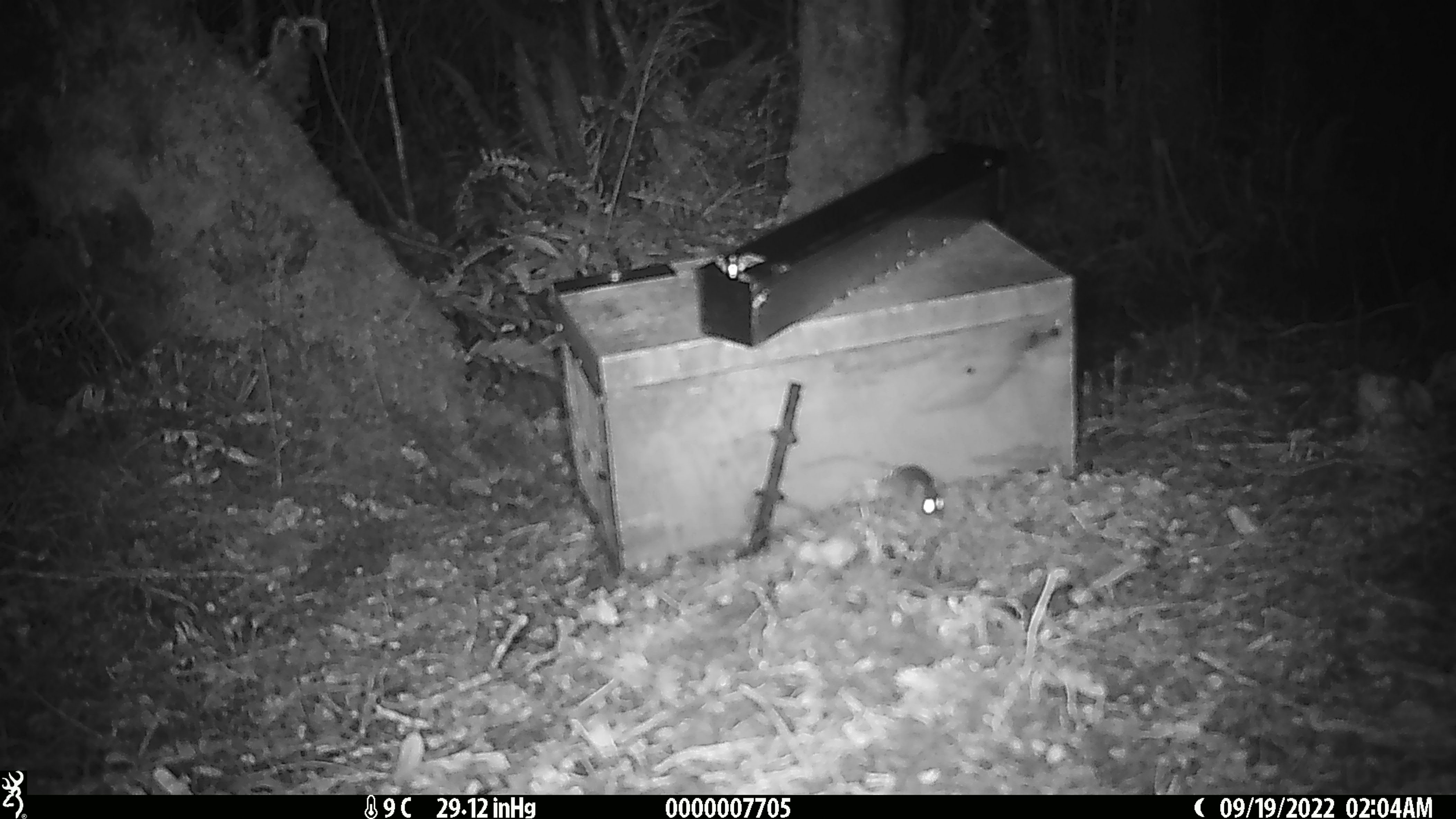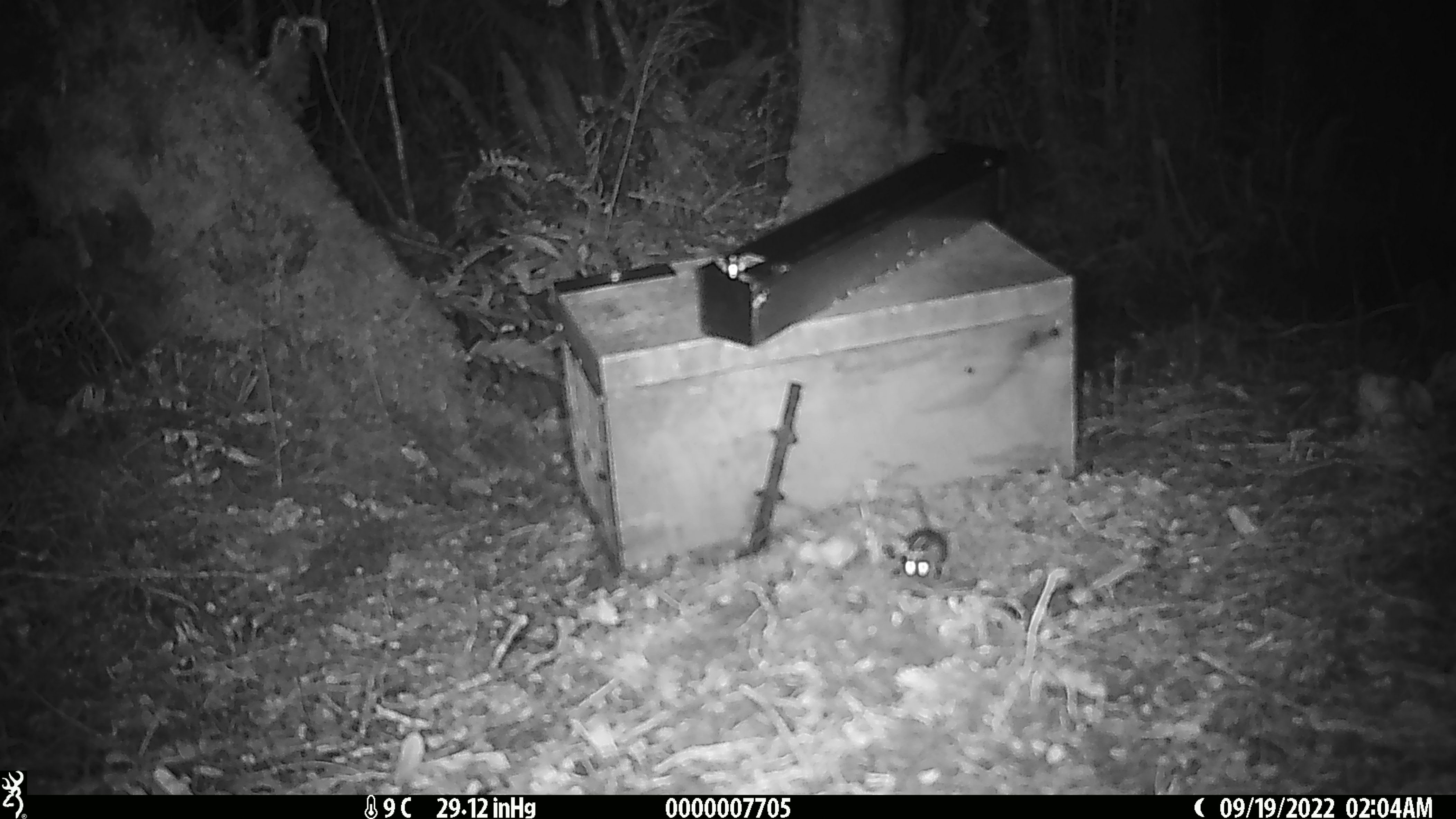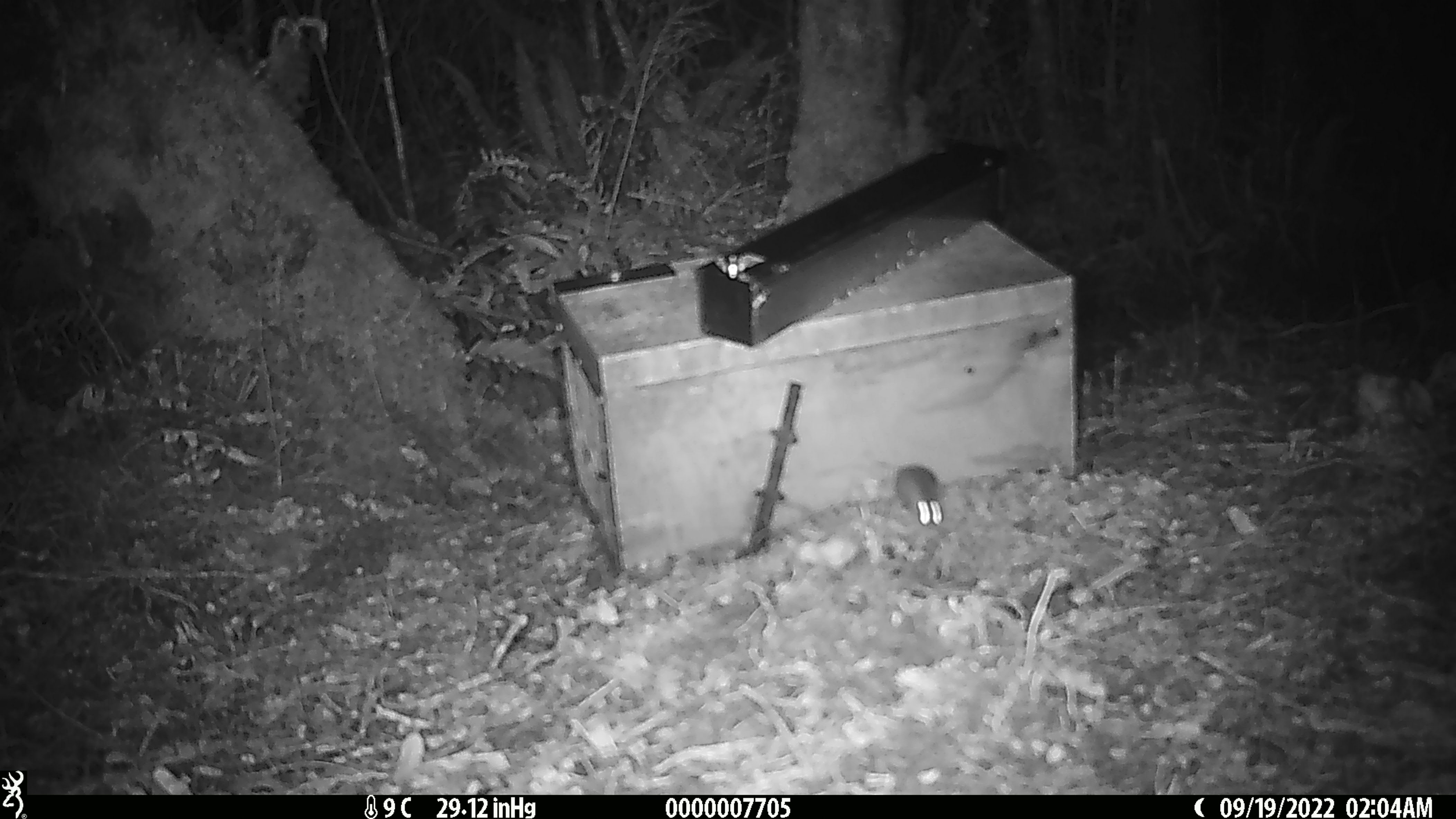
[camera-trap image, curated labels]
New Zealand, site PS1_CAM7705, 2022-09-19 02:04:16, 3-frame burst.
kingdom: Animalia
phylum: Chordata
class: Mammalia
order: Rodentia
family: Muridae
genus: Mus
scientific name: Mus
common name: mouse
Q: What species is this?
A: Mouse (Mus).